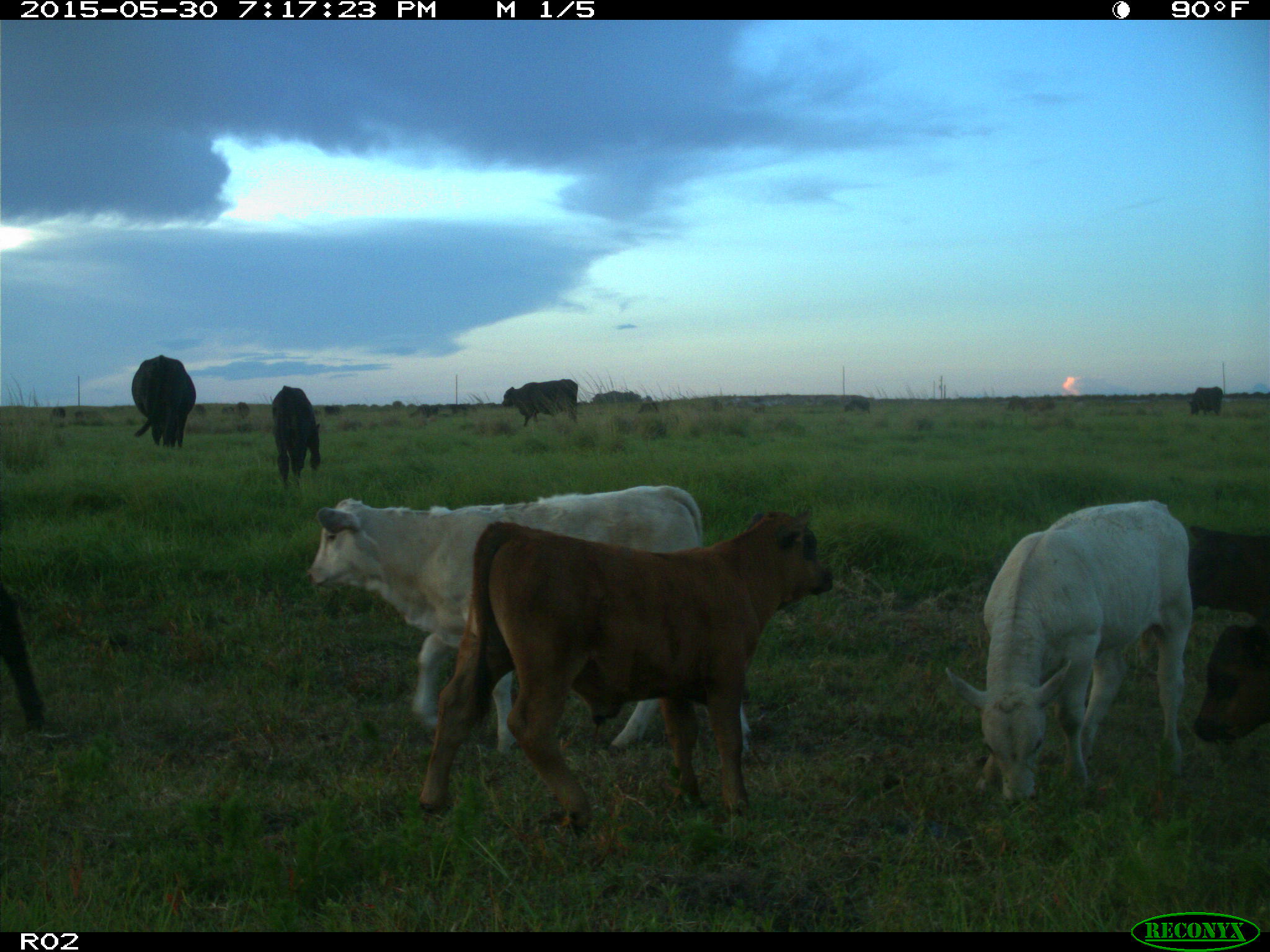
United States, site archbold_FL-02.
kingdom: Animalia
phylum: Chordata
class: Mammalia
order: Artiodactyla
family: Bovidae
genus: Bos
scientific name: Bos taurus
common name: domestic cow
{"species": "Bos taurus (domestic cow)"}